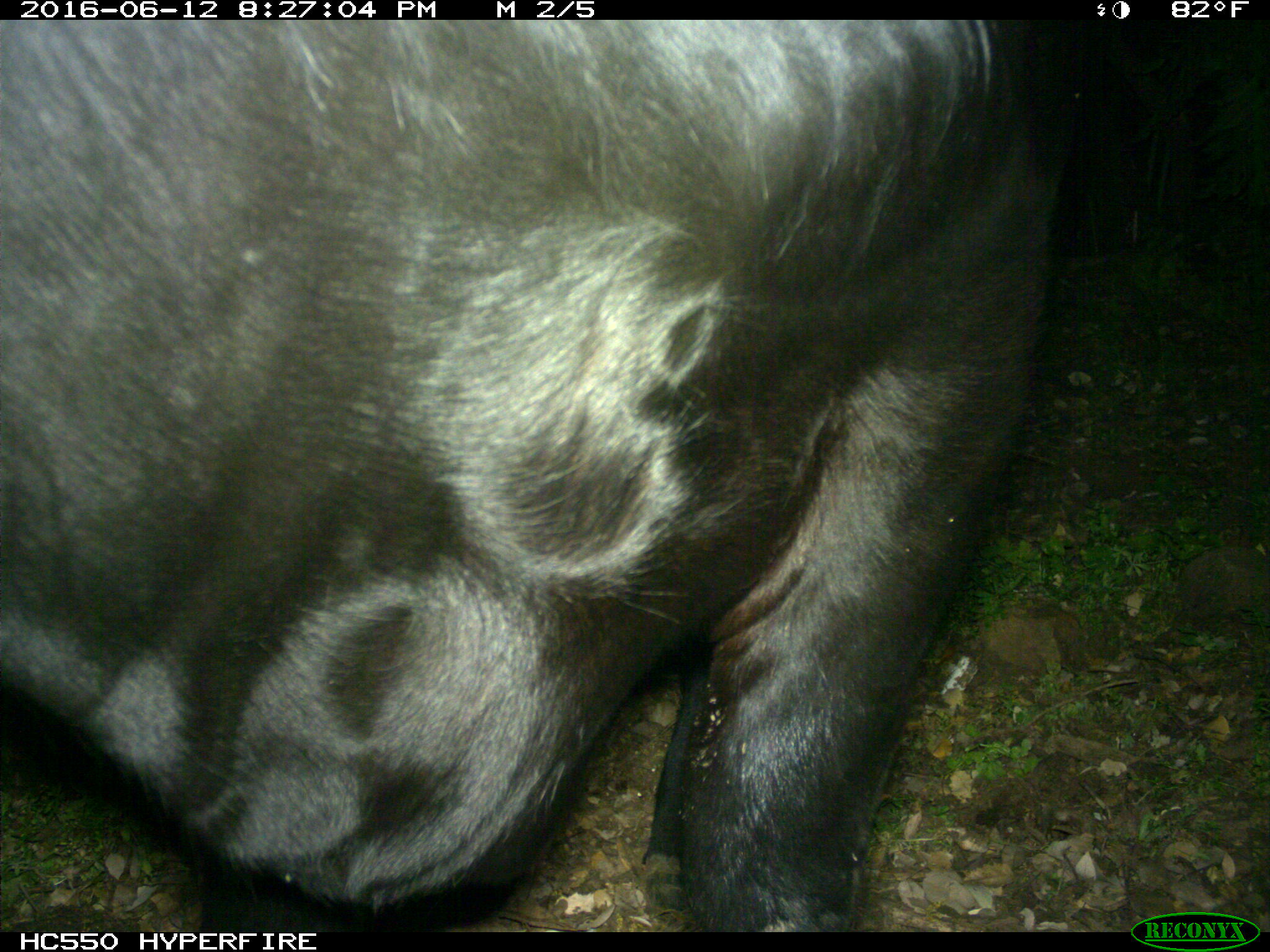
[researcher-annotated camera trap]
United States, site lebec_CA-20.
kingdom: Animalia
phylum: Chordata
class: Mammalia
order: Artiodactyla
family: Bovidae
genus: Bos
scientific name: Bos taurus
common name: domestic cow